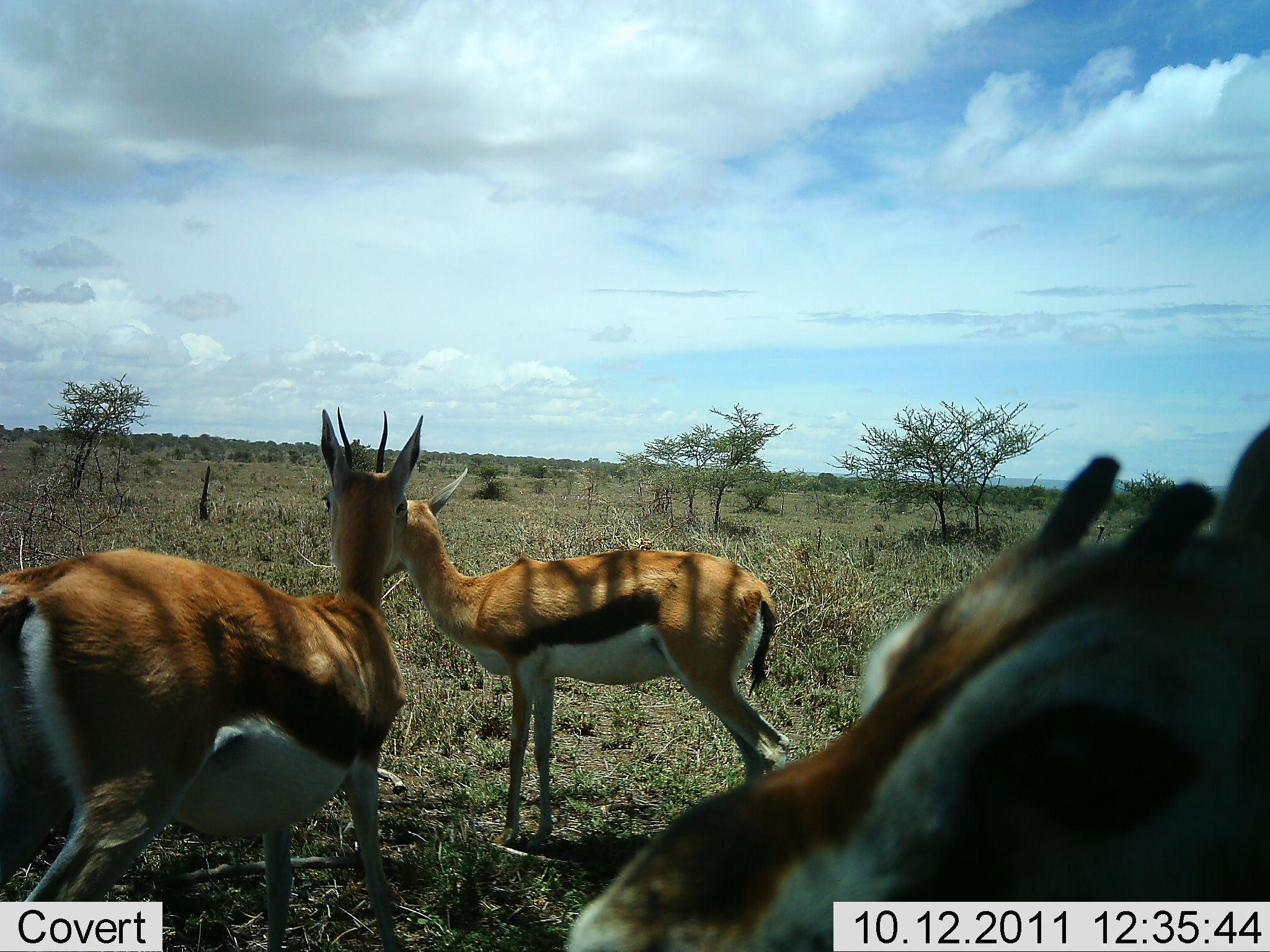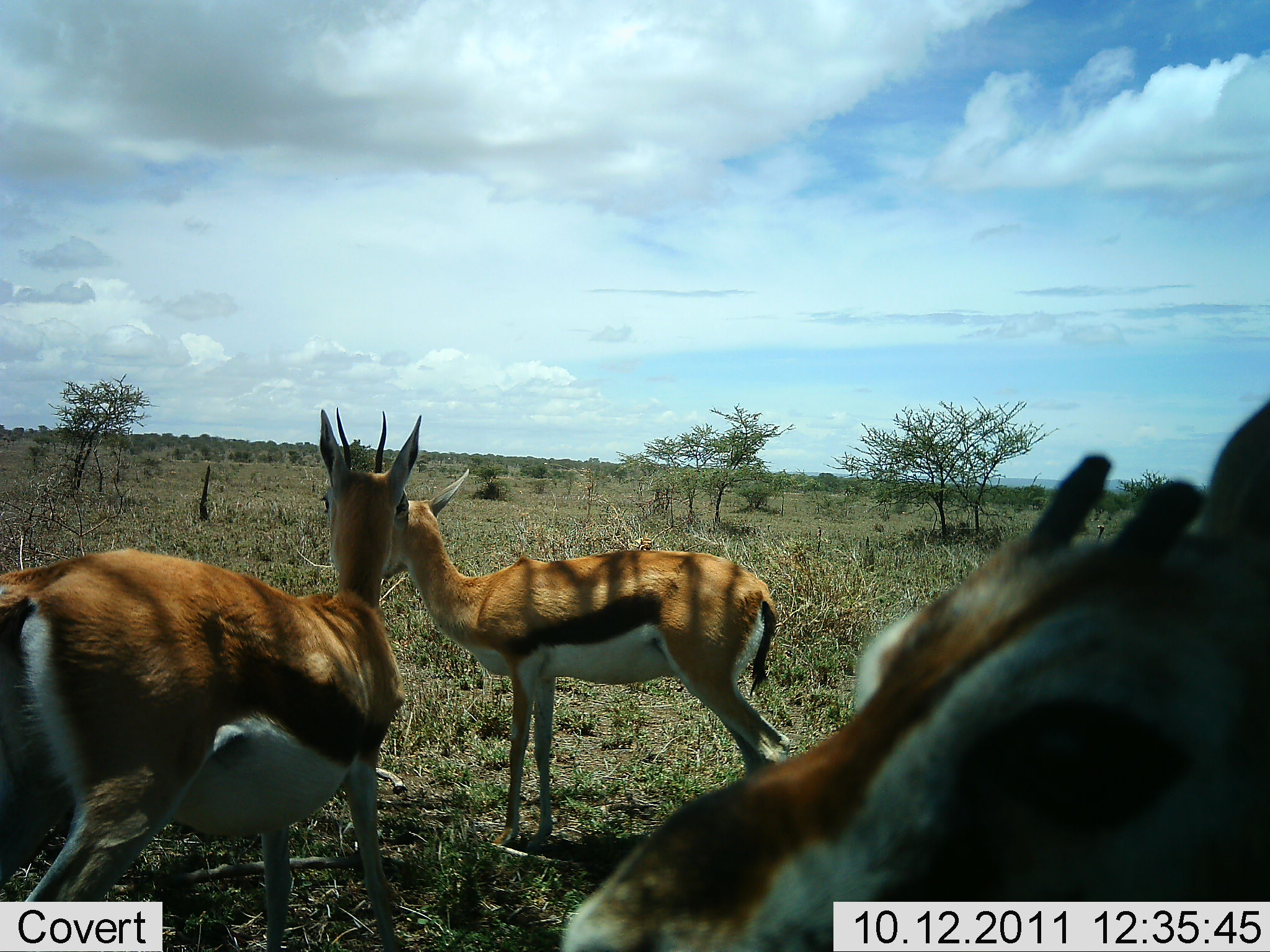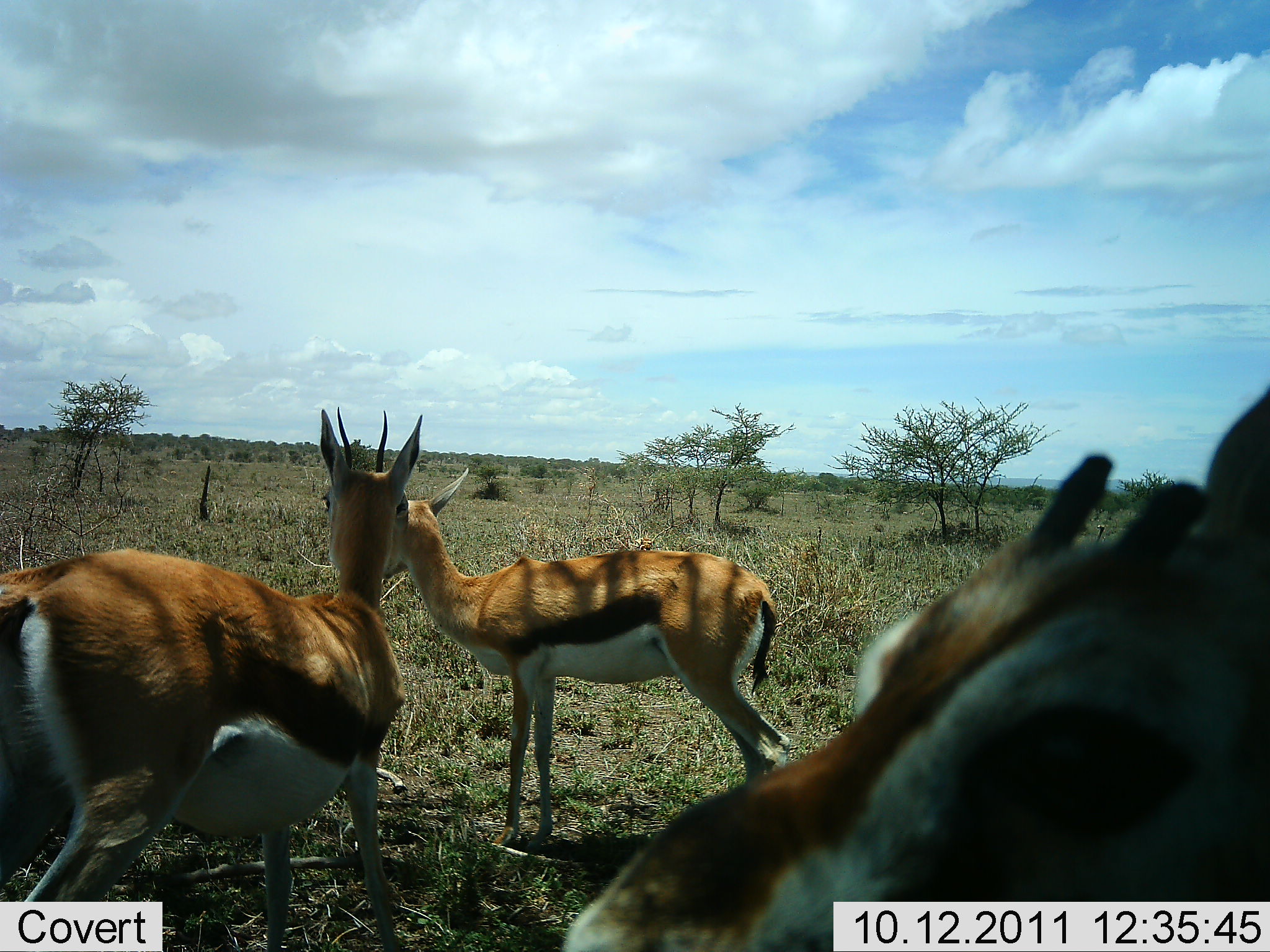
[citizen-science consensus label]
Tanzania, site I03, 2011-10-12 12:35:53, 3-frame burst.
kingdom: Animalia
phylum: Chordata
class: Mammalia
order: Artiodactyla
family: Bovidae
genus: Eudorcas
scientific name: Eudorcas thomsonii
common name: thomson's gazelle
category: gazellethomsons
Gazellethomsons (thomson's gazelle) (Eudorcas thomsonii), count 3. Behavior (volunteer vote fractions): standing 100%, resting 7%, moving 0%, interacting 0%. Young present (vote fraction): 7%. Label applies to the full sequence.